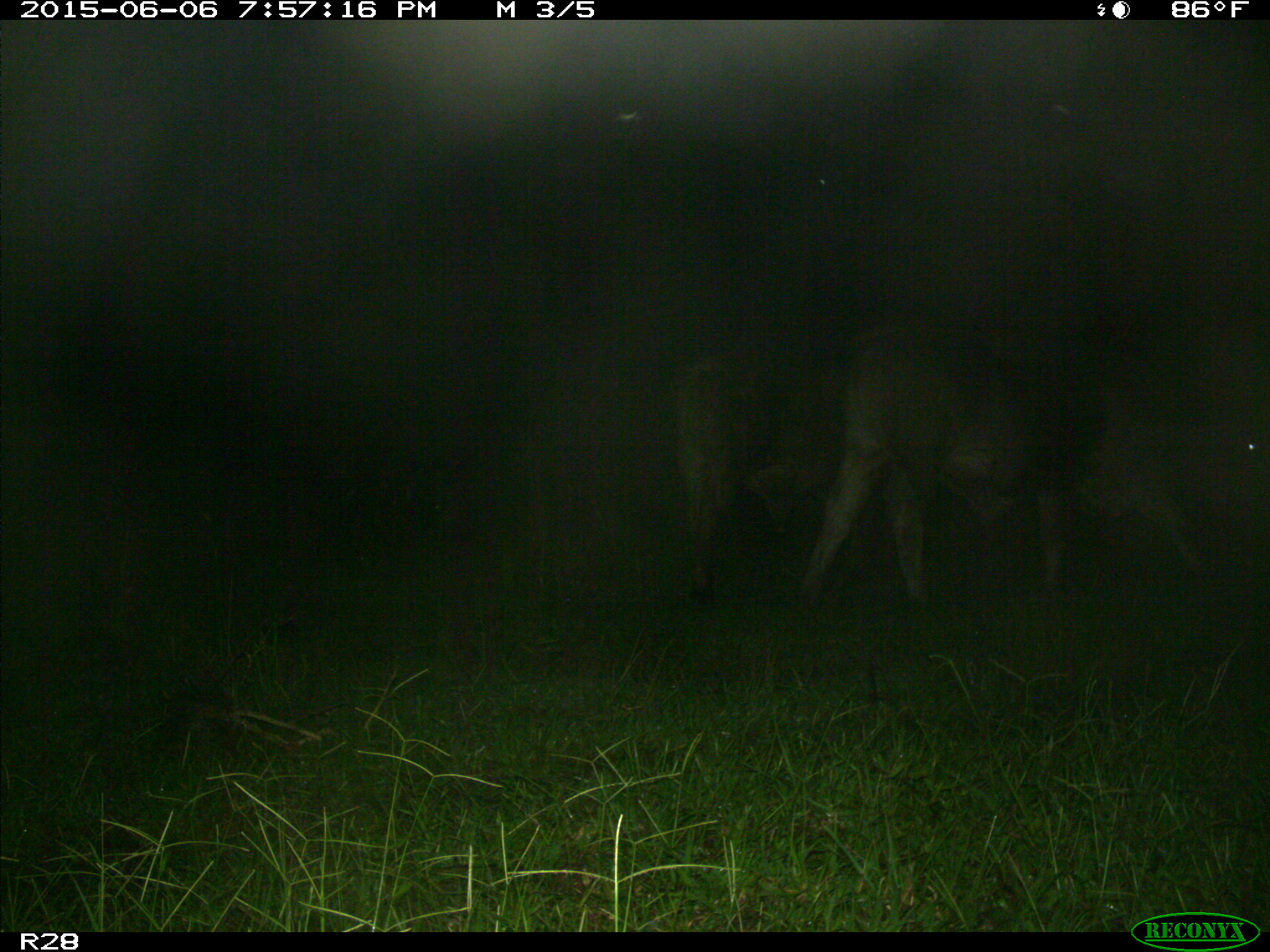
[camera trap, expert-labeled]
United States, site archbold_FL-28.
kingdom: Animalia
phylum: Chordata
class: Mammalia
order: Artiodactyla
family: Bovidae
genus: Bos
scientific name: Bos taurus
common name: domestic cow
Bos taurus (domestic cow).